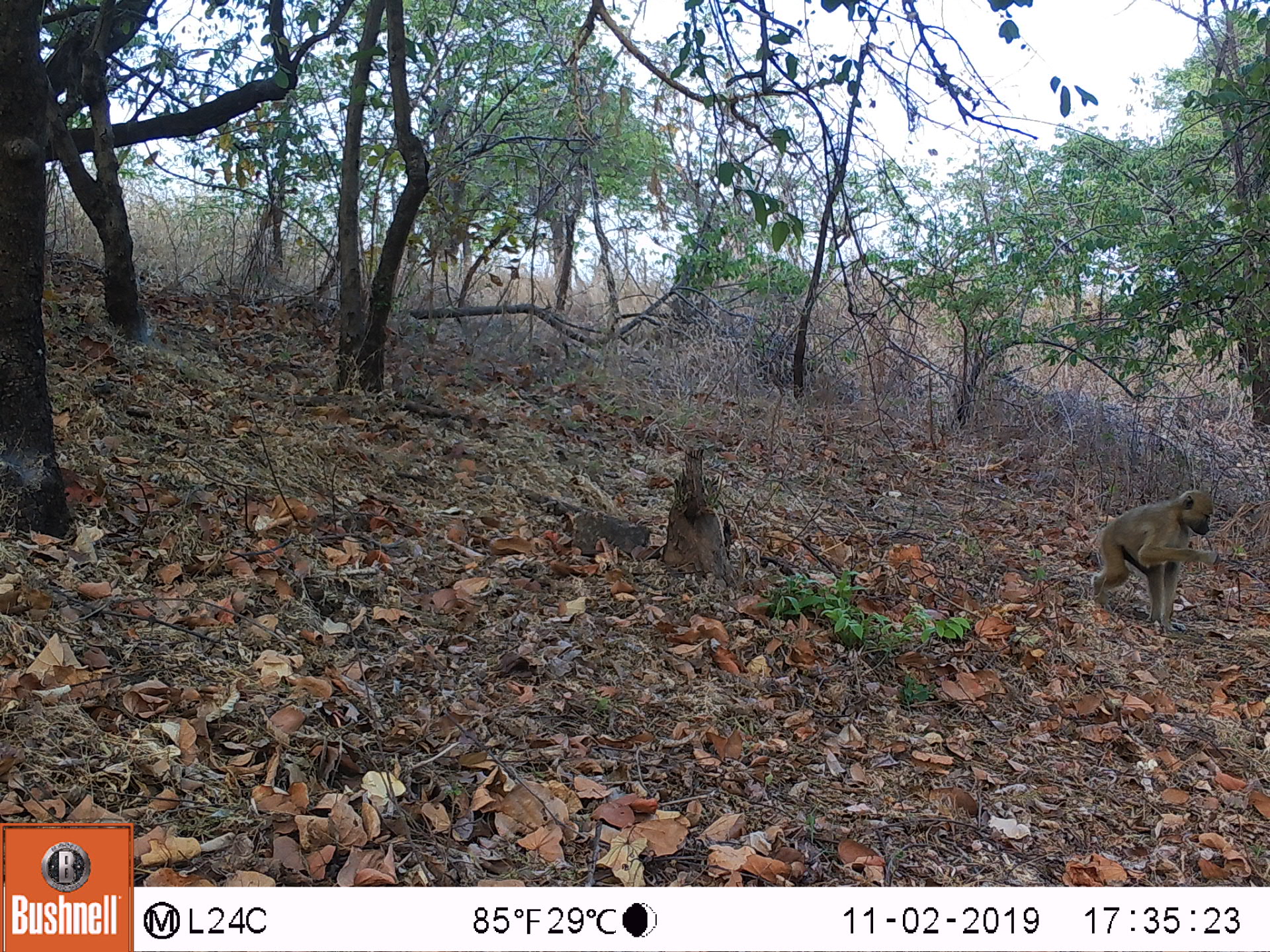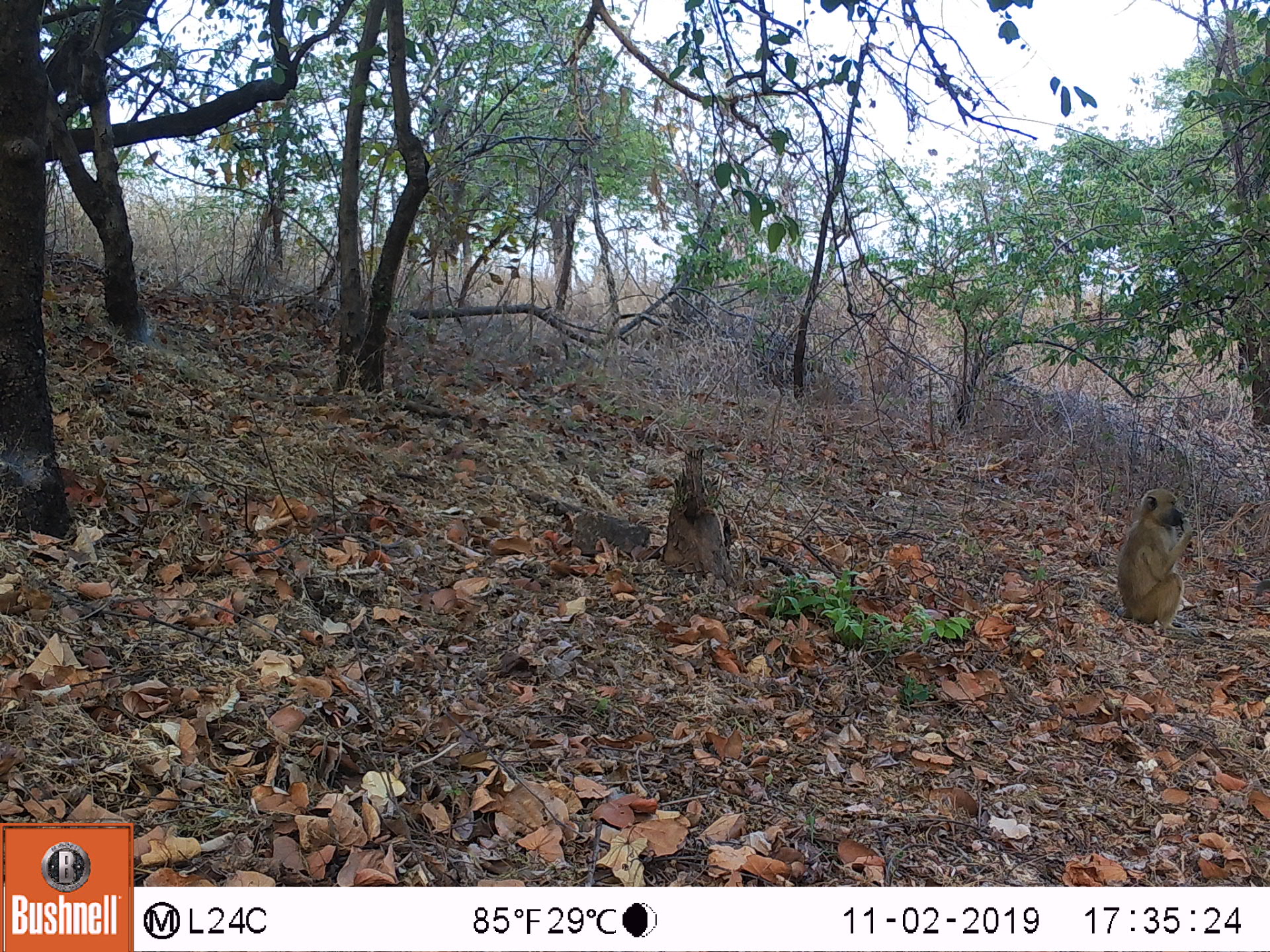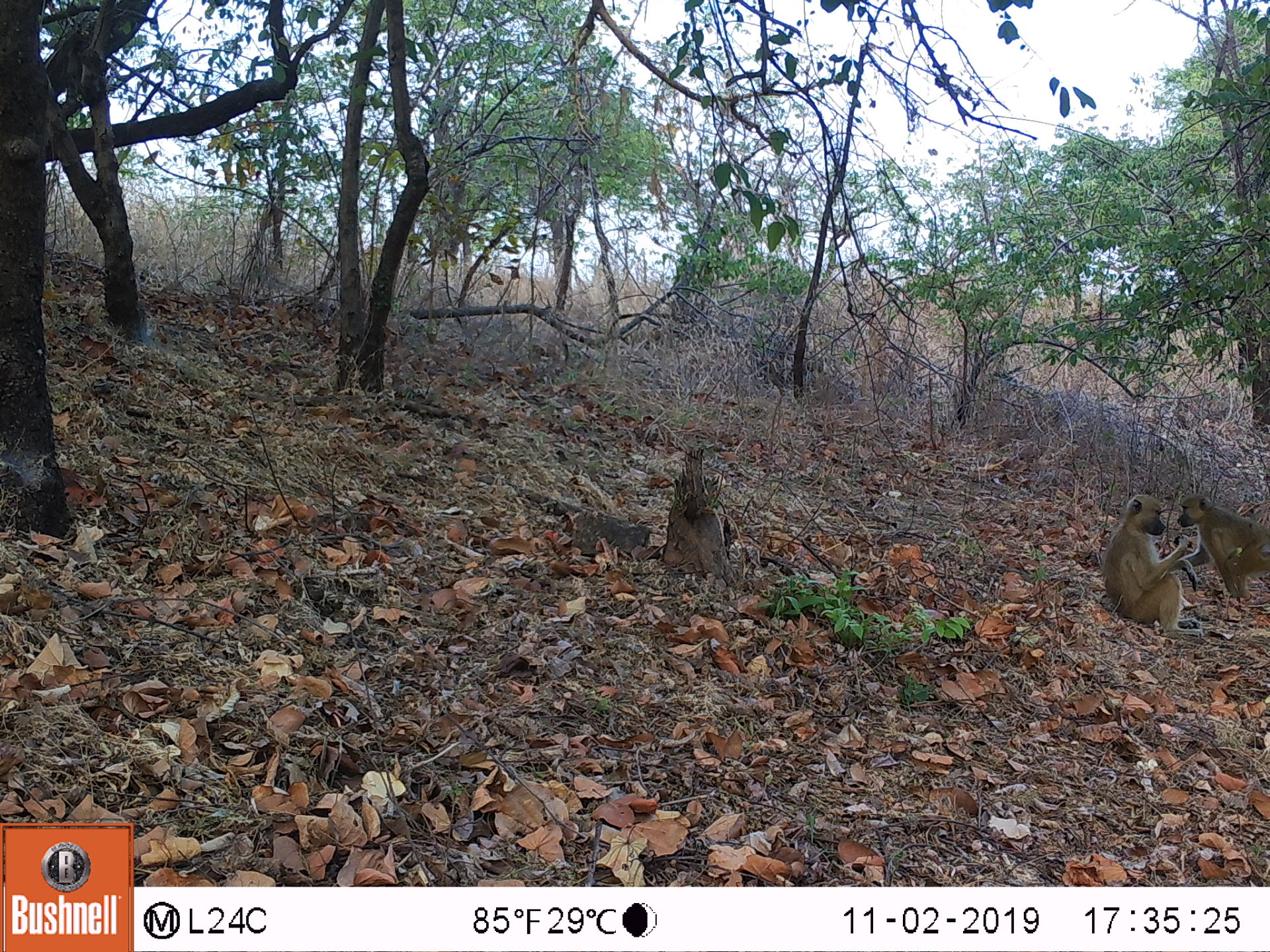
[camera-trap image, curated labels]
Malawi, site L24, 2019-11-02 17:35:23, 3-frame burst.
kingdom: Animalia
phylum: Chordata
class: Mammalia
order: Primates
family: Cercopithecidae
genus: Papio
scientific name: Papio cynocephalus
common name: yellow baboon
Yellow baboon (Papio cynocephalus), count 1.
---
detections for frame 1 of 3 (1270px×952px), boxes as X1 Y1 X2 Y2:
yellow baboon: 1081 488 1226 638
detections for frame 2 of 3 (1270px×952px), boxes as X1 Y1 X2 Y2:
yellow baboon: 1108 481 1192 633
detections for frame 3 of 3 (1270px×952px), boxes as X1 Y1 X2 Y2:
yellow baboon: 1106 489 1180 643; 1177 491 1266 609